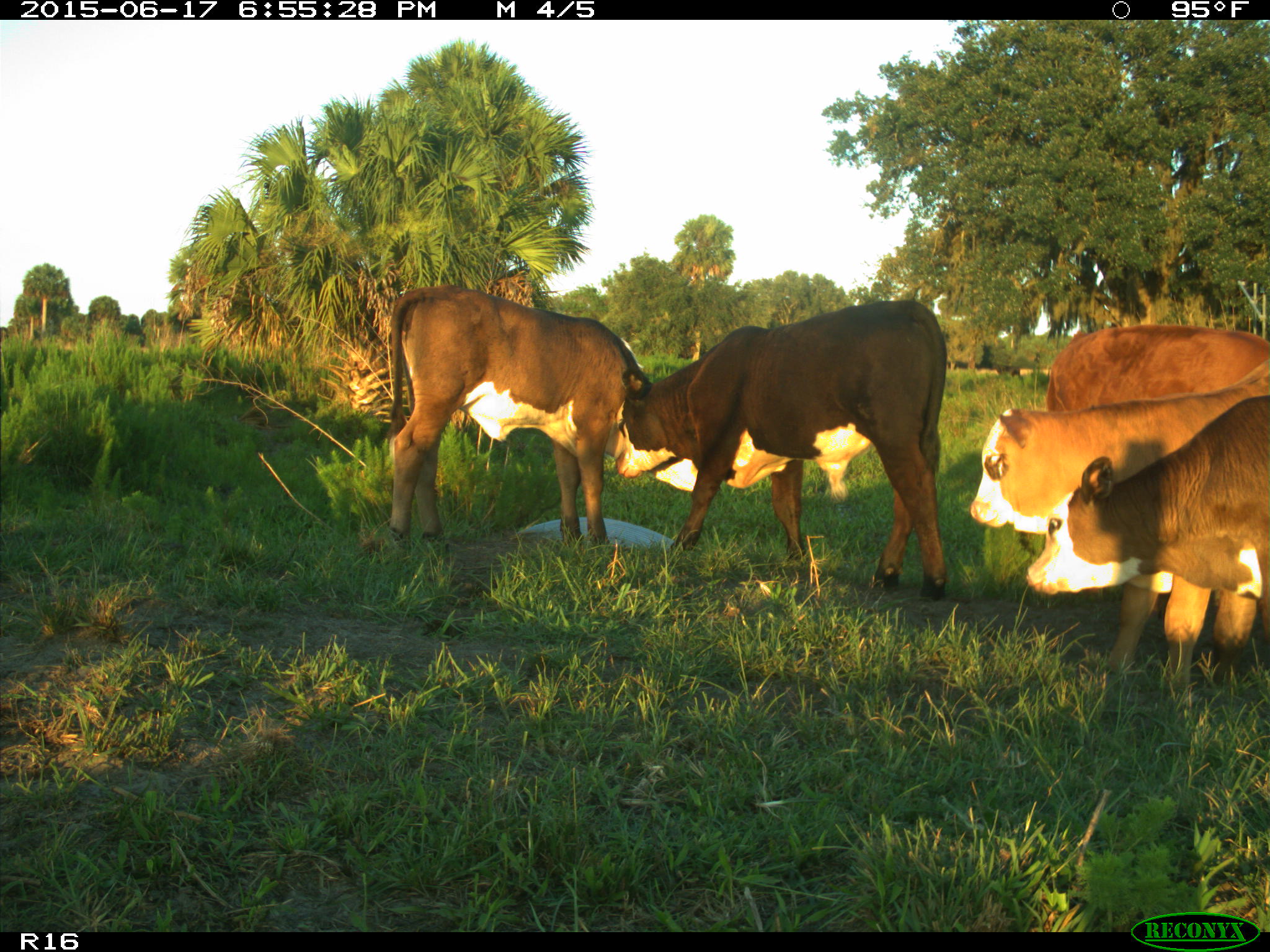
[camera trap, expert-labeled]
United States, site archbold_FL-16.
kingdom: Animalia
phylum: Chordata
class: Mammalia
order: Artiodactyla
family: Bovidae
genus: Bos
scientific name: Bos taurus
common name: domestic cow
Bos taurus (domestic cow).